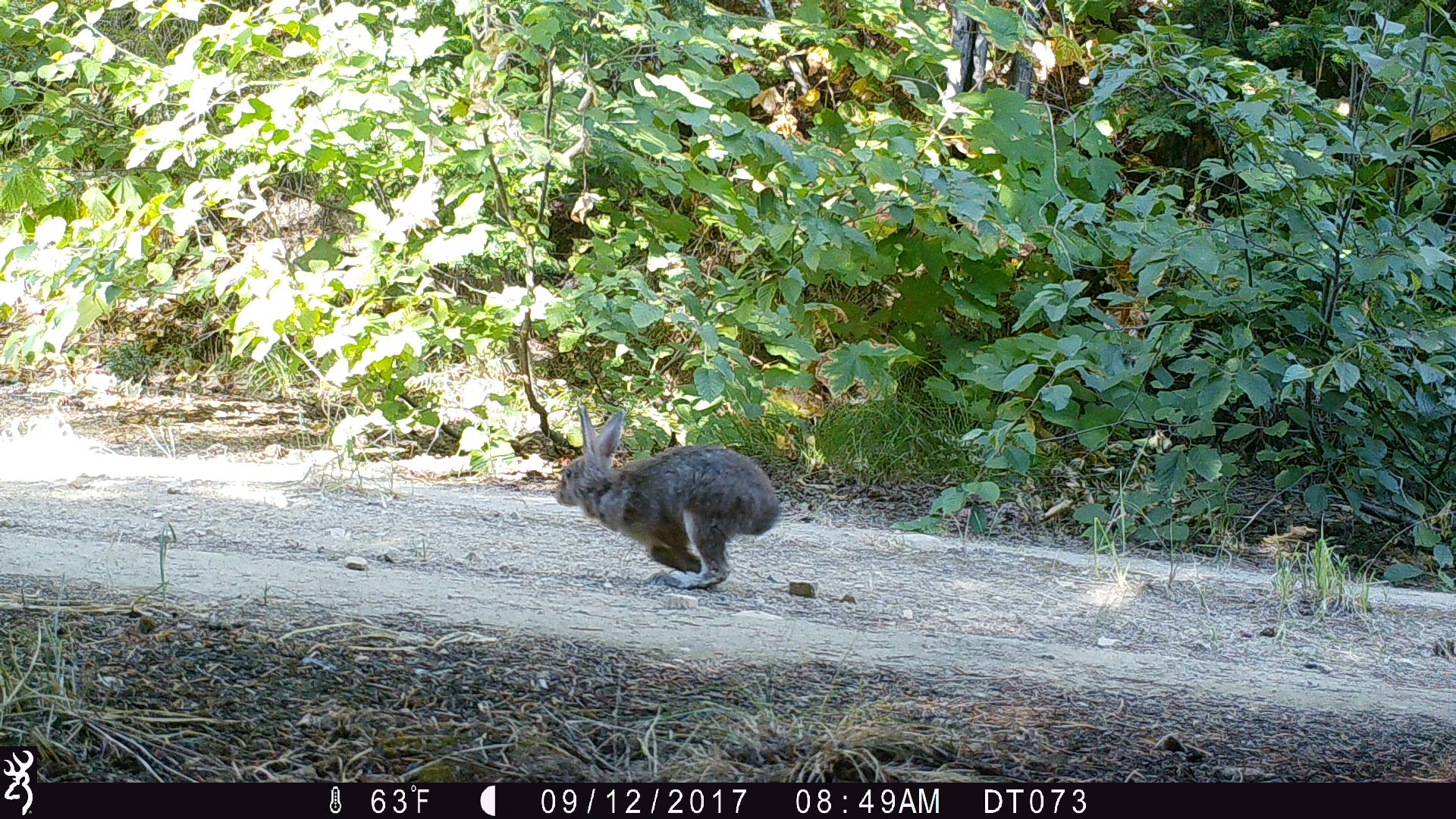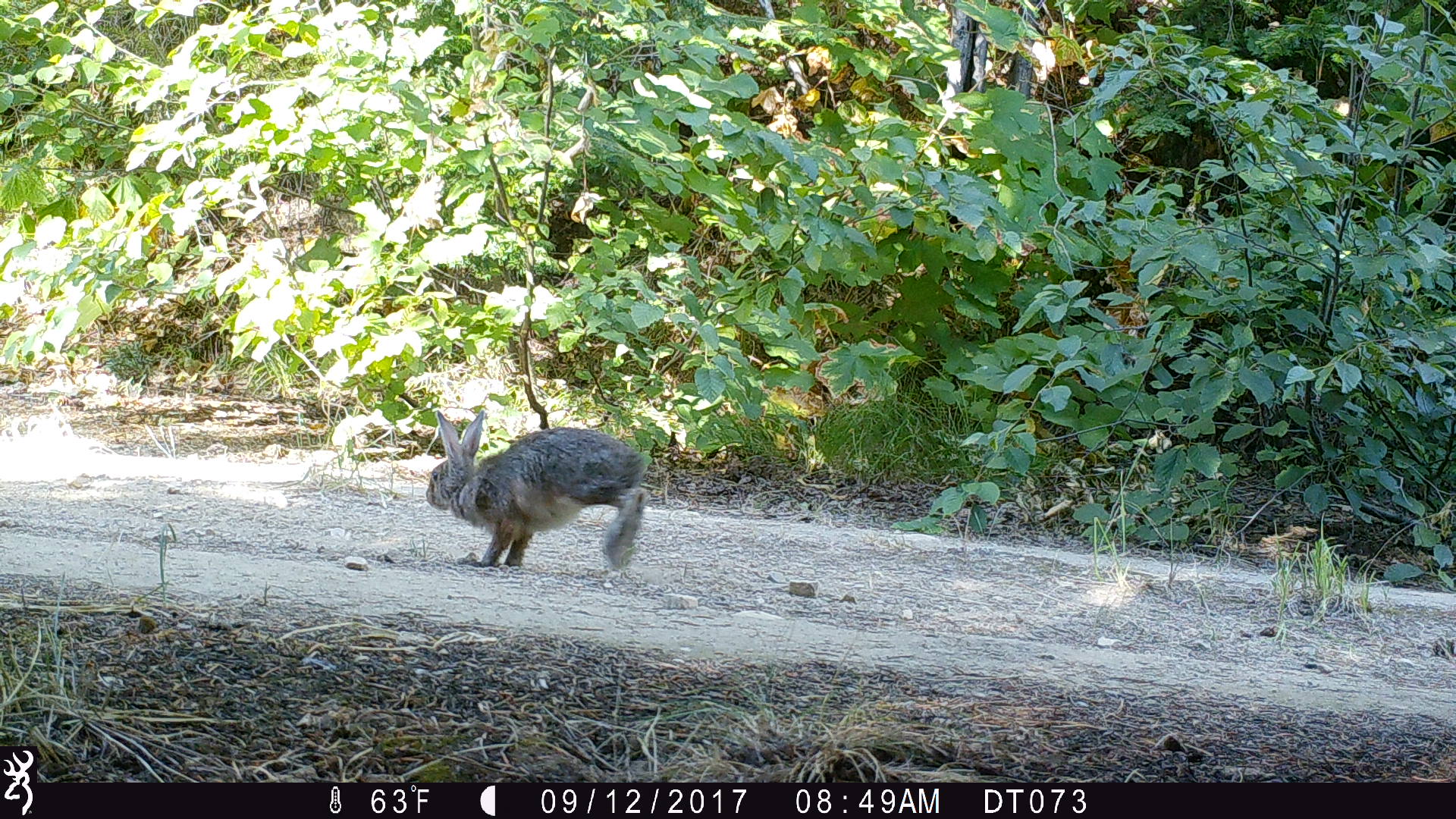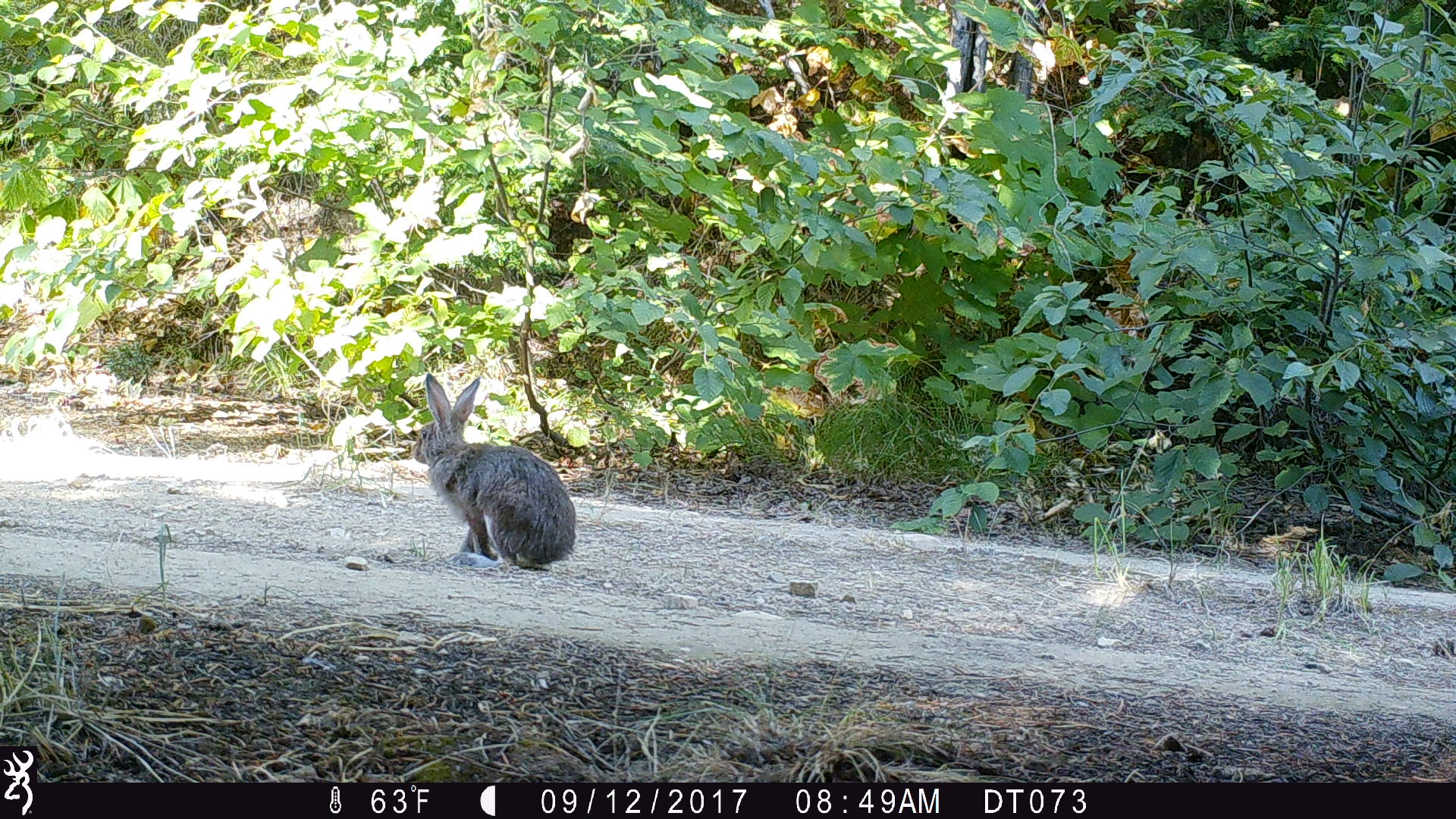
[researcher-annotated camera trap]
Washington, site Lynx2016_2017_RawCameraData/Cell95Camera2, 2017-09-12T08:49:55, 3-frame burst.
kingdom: Animalia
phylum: Chordata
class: Mammalia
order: Lagomorpha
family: Leporidae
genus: Lepus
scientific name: Lepus americanus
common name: snowshoe hare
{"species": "Lepus americanus (snowshoe hare)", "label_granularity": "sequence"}